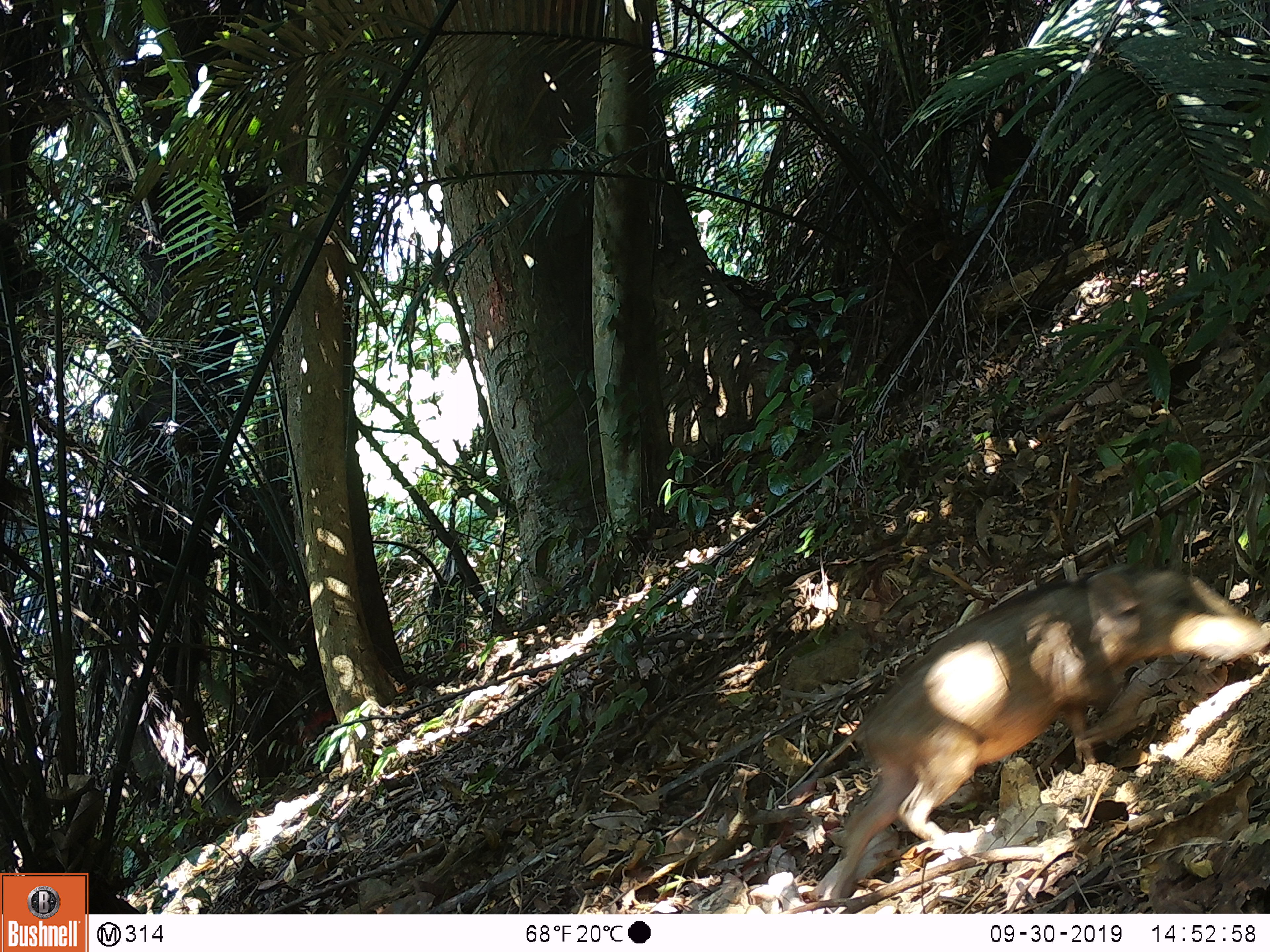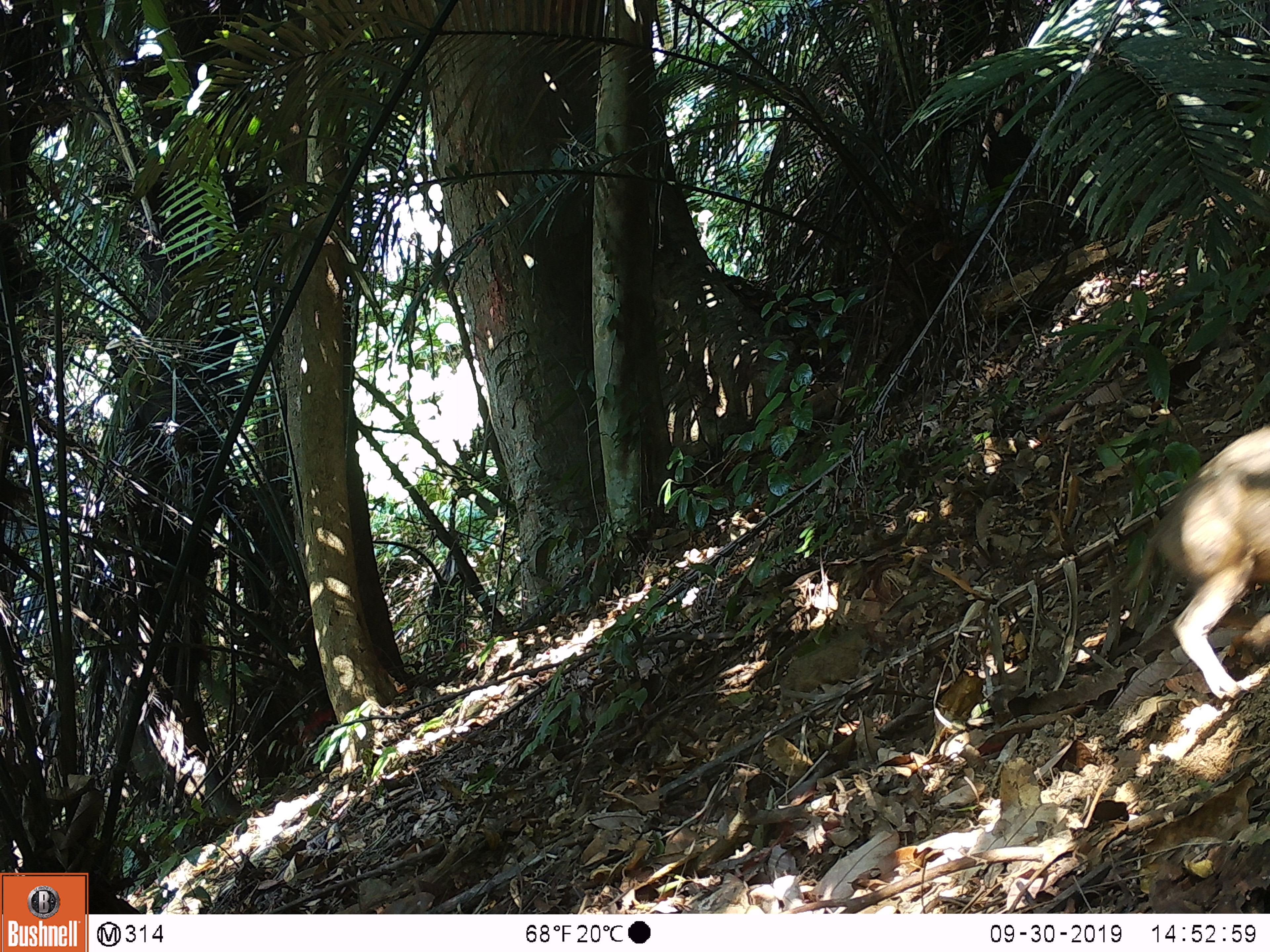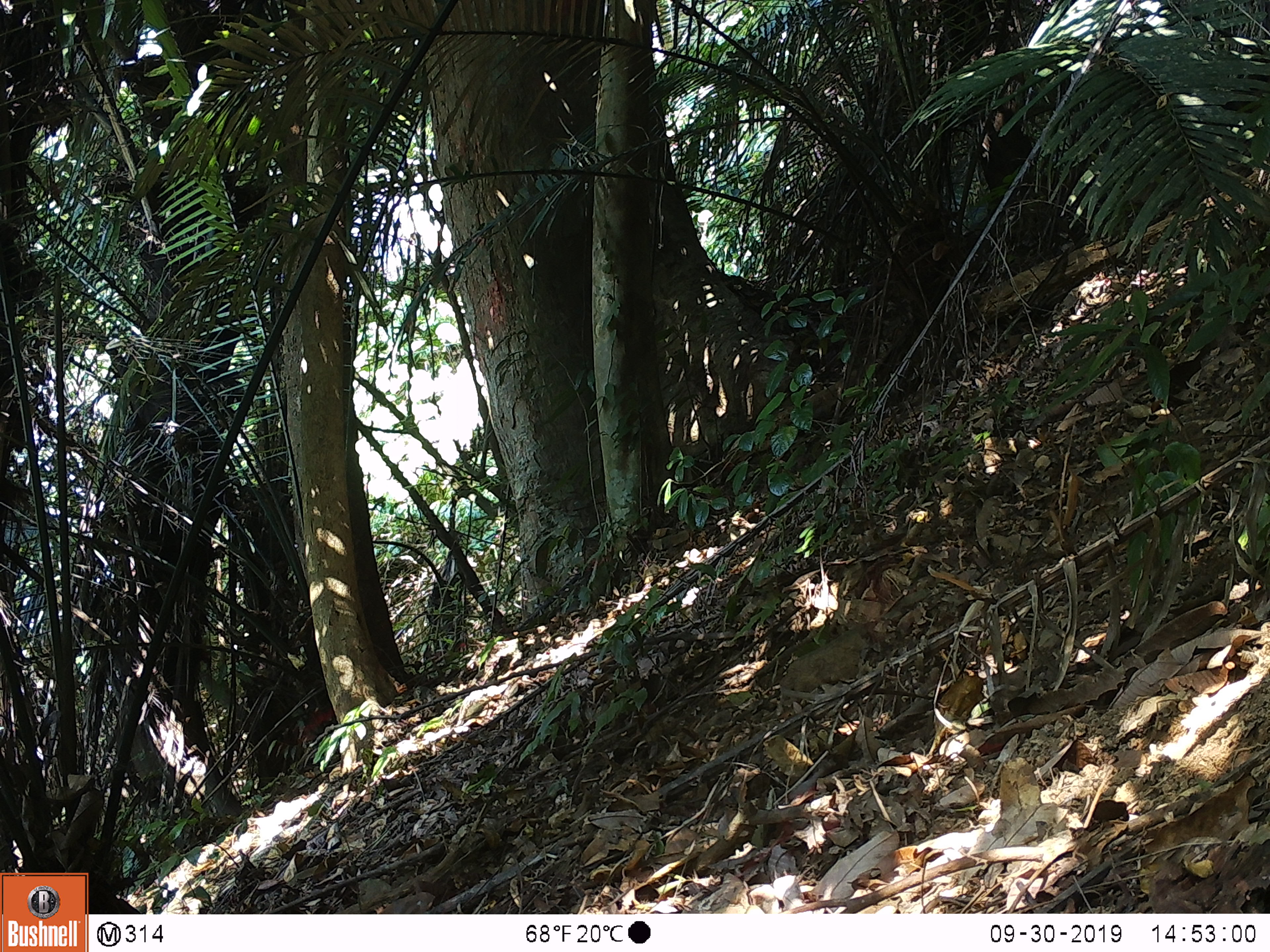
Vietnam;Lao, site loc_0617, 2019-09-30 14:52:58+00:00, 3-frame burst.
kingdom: Animalia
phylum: Chordata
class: Mammalia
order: Artiodactyla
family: Suidae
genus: Sus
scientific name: Sus scrofa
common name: eurasian wild pig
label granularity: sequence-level